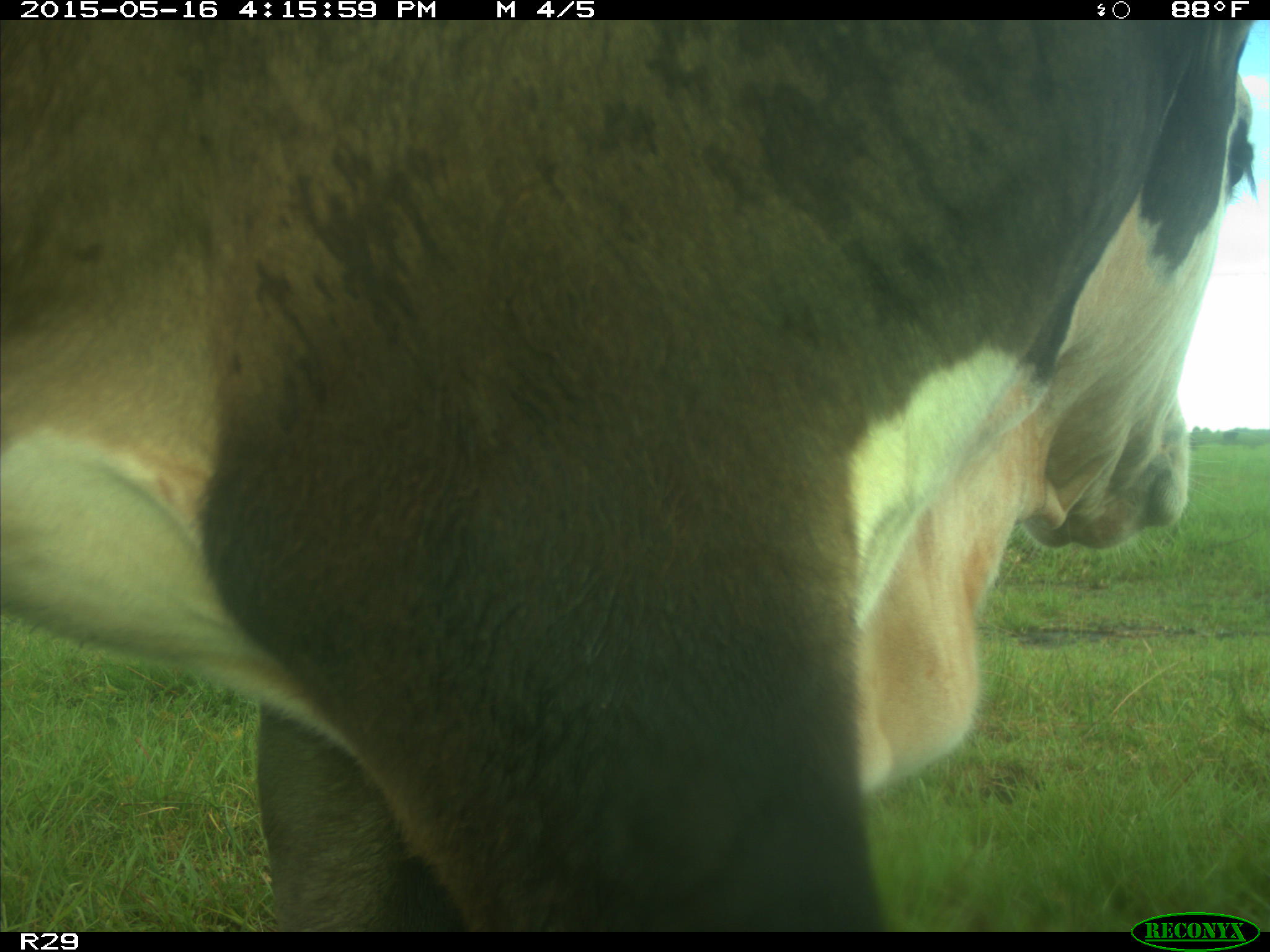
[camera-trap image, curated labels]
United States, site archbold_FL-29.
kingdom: Animalia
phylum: Chordata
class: Mammalia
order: Artiodactyla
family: Bovidae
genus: Bos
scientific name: Bos taurus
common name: domestic cow